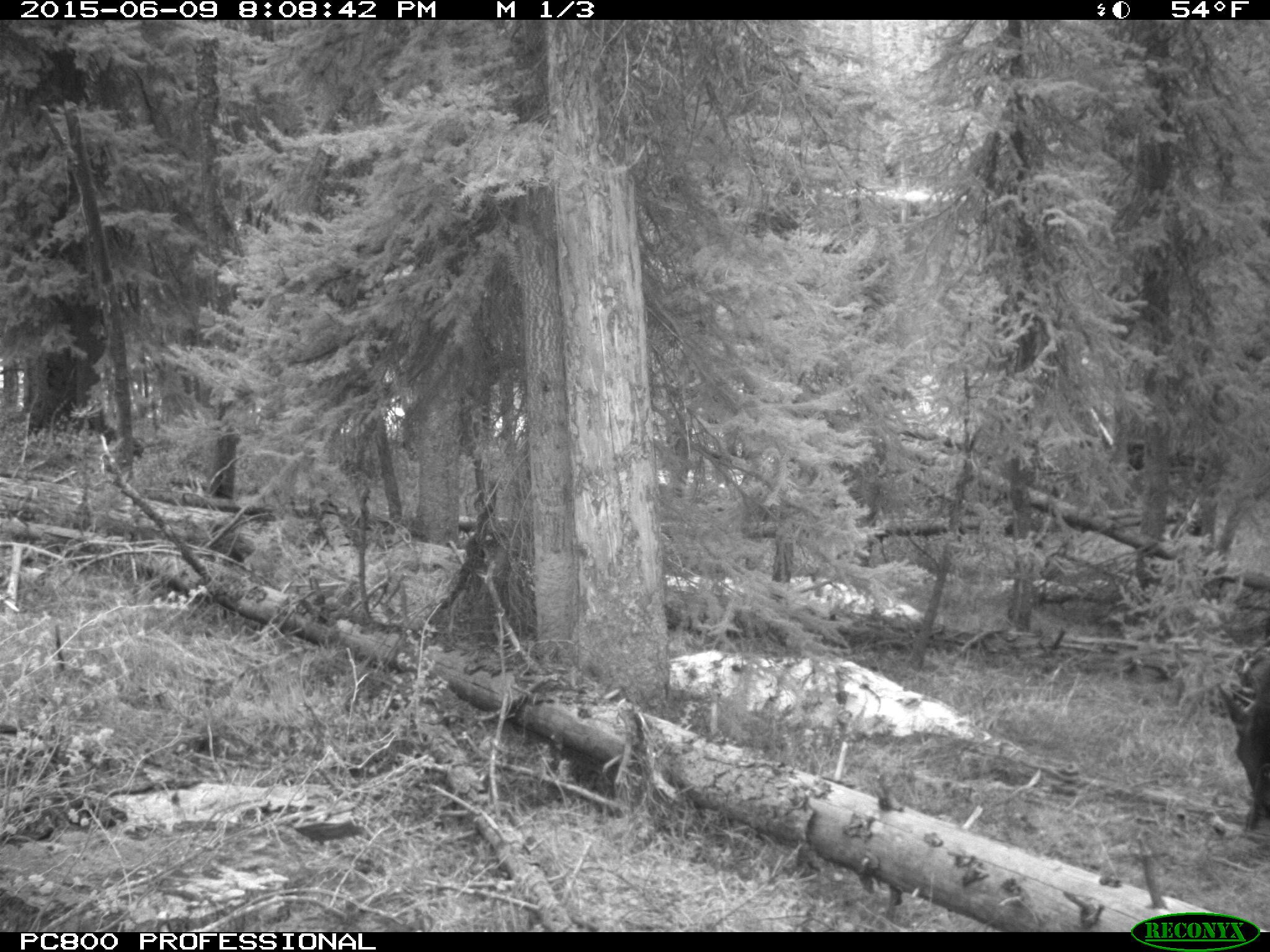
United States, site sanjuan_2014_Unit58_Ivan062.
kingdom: Animalia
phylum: Chordata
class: Mammalia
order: Artiodactyla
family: Cervidae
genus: Cervus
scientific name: Cervus elaphus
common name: red deer